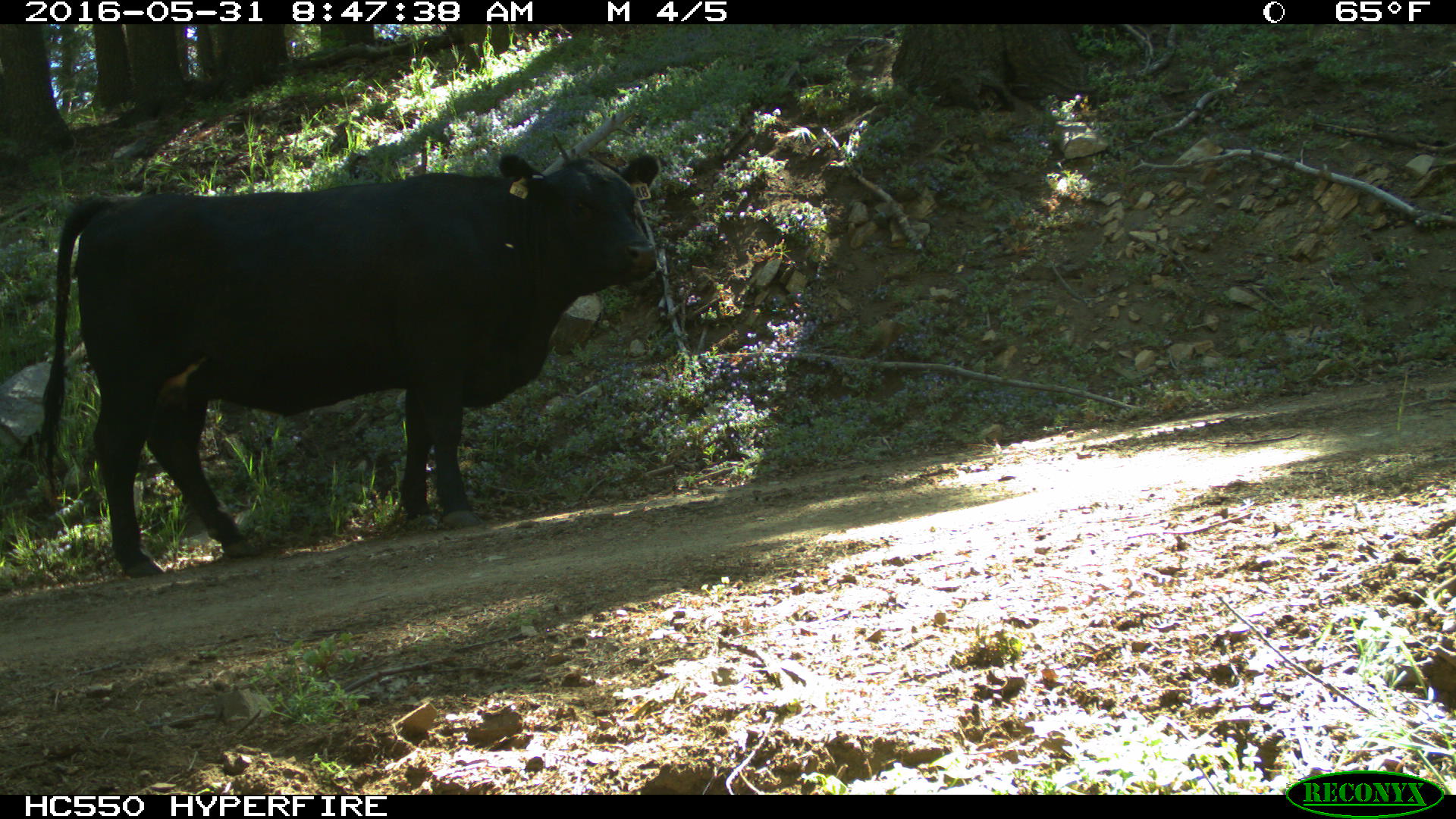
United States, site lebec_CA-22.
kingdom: Animalia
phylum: Chordata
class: Mammalia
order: Artiodactyla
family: Bovidae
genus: Bos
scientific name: Bos taurus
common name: domestic cow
Bos taurus (domestic cow).